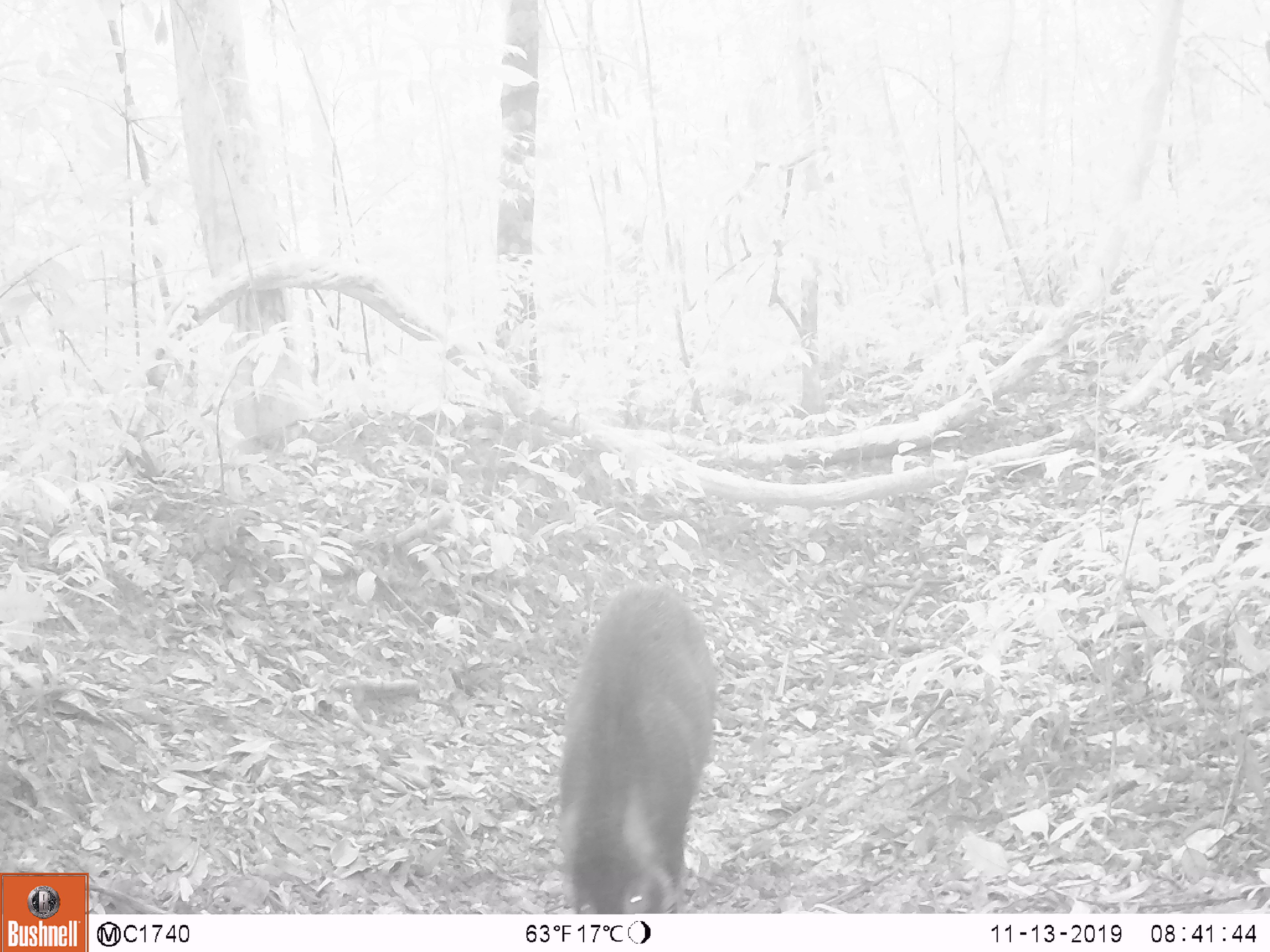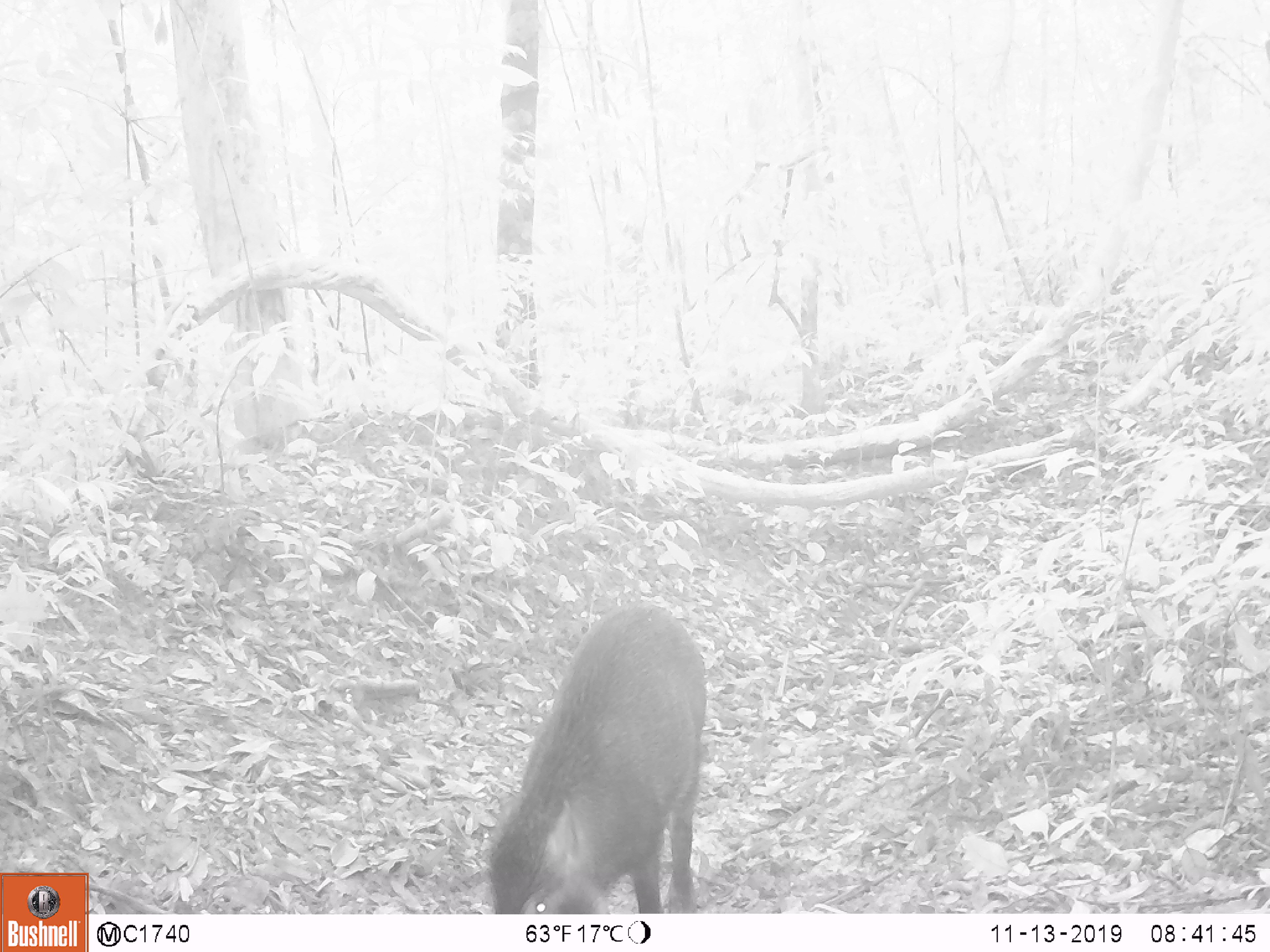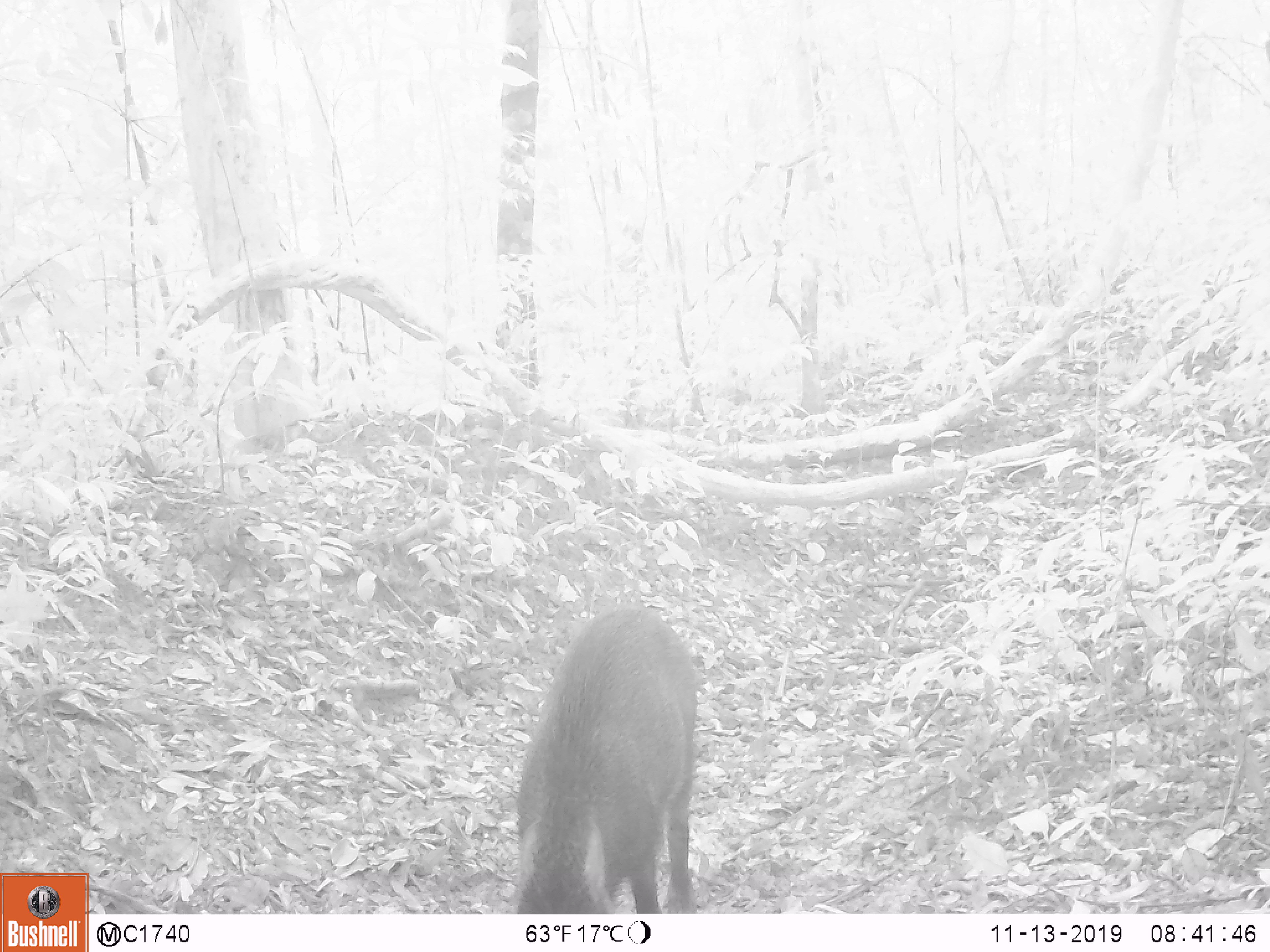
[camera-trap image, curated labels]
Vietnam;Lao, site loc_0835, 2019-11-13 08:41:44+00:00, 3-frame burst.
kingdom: Animalia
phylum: Chordata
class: Mammalia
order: Artiodactyla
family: Suidae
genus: Sus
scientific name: Sus scrofa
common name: eurasian wild pig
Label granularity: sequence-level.